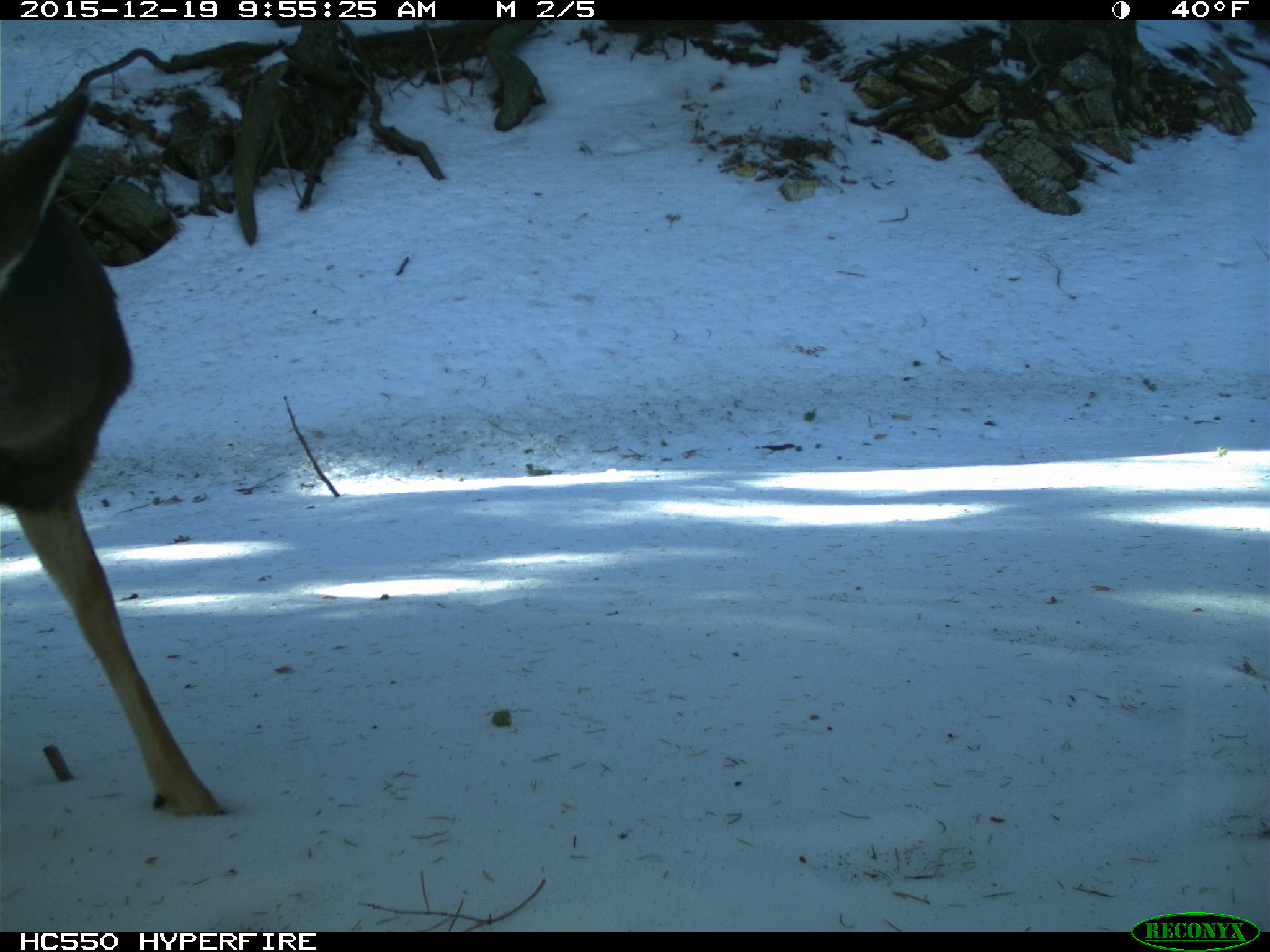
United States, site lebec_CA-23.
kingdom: Animalia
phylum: Chordata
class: Mammalia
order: Artiodactyla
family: Cervidae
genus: Odocoileus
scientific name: Odocoileus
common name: deer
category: unidentified deer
Unidentified deer (deer) (Odocoileus).